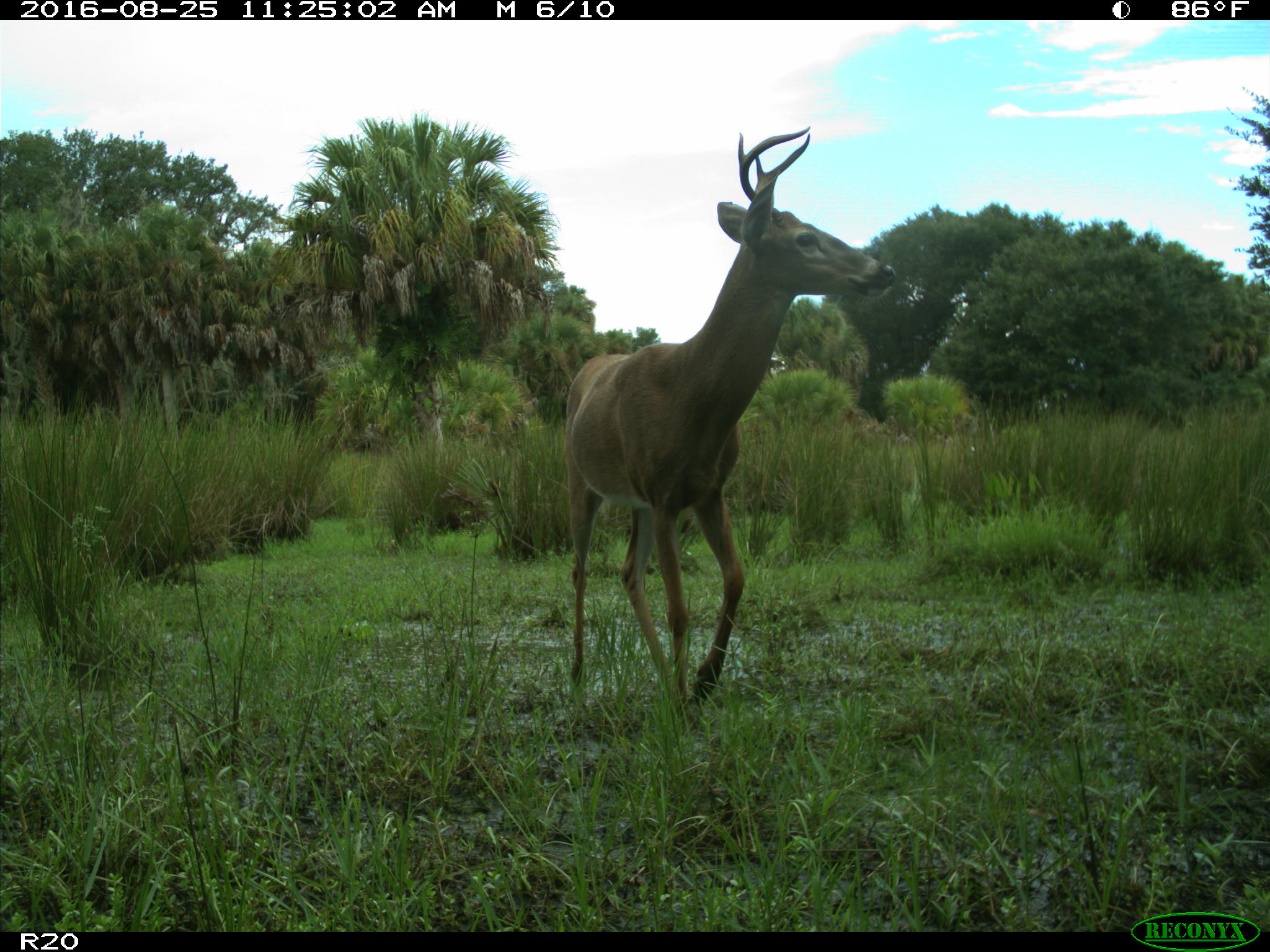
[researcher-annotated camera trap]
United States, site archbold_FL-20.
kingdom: Animalia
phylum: Chordata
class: Mammalia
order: Artiodactyla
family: Cervidae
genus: Odocoileus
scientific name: Odocoileus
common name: deer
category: unidentified deer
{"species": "unidentified deer (deer) (Odocoileus)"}